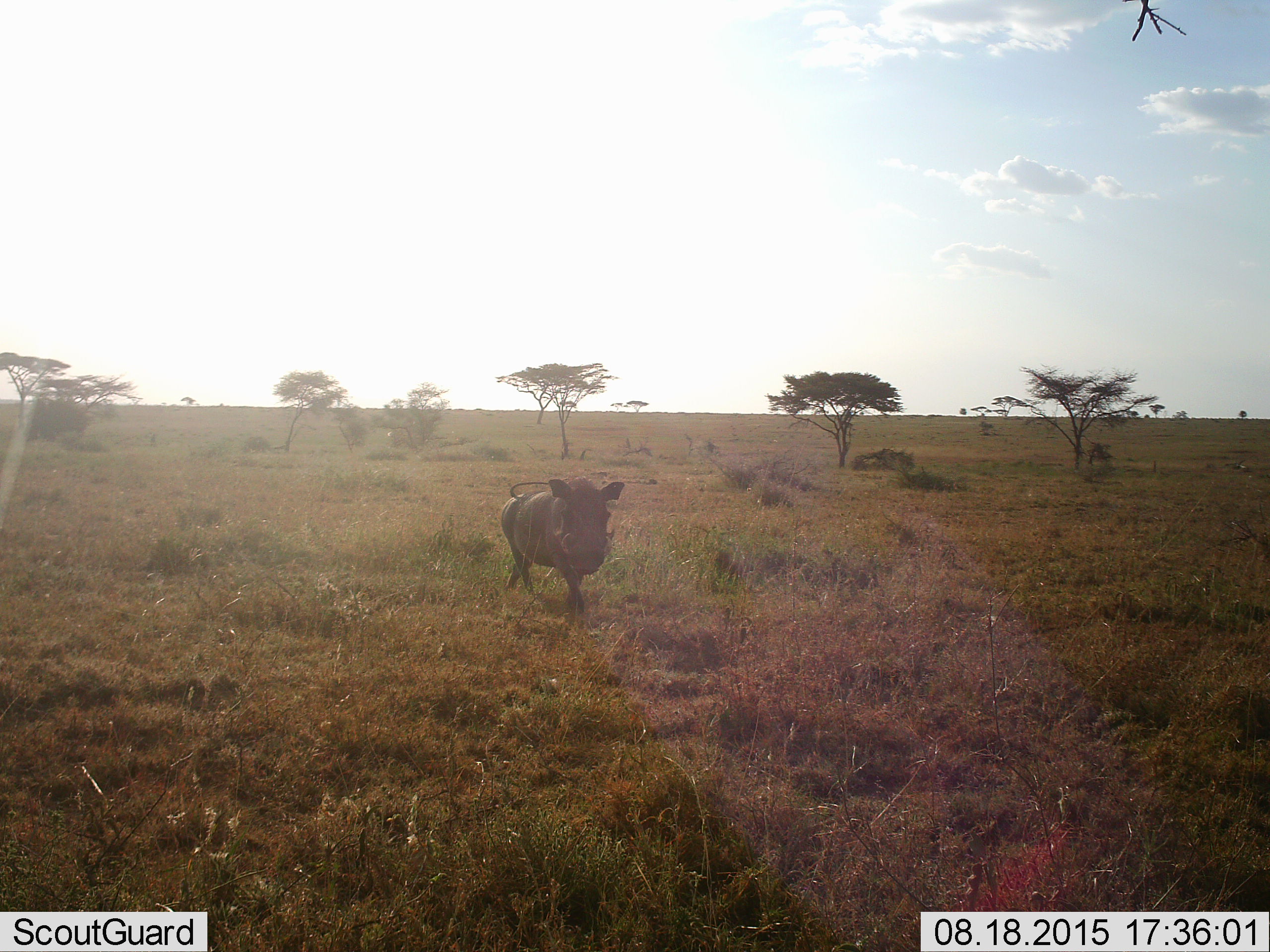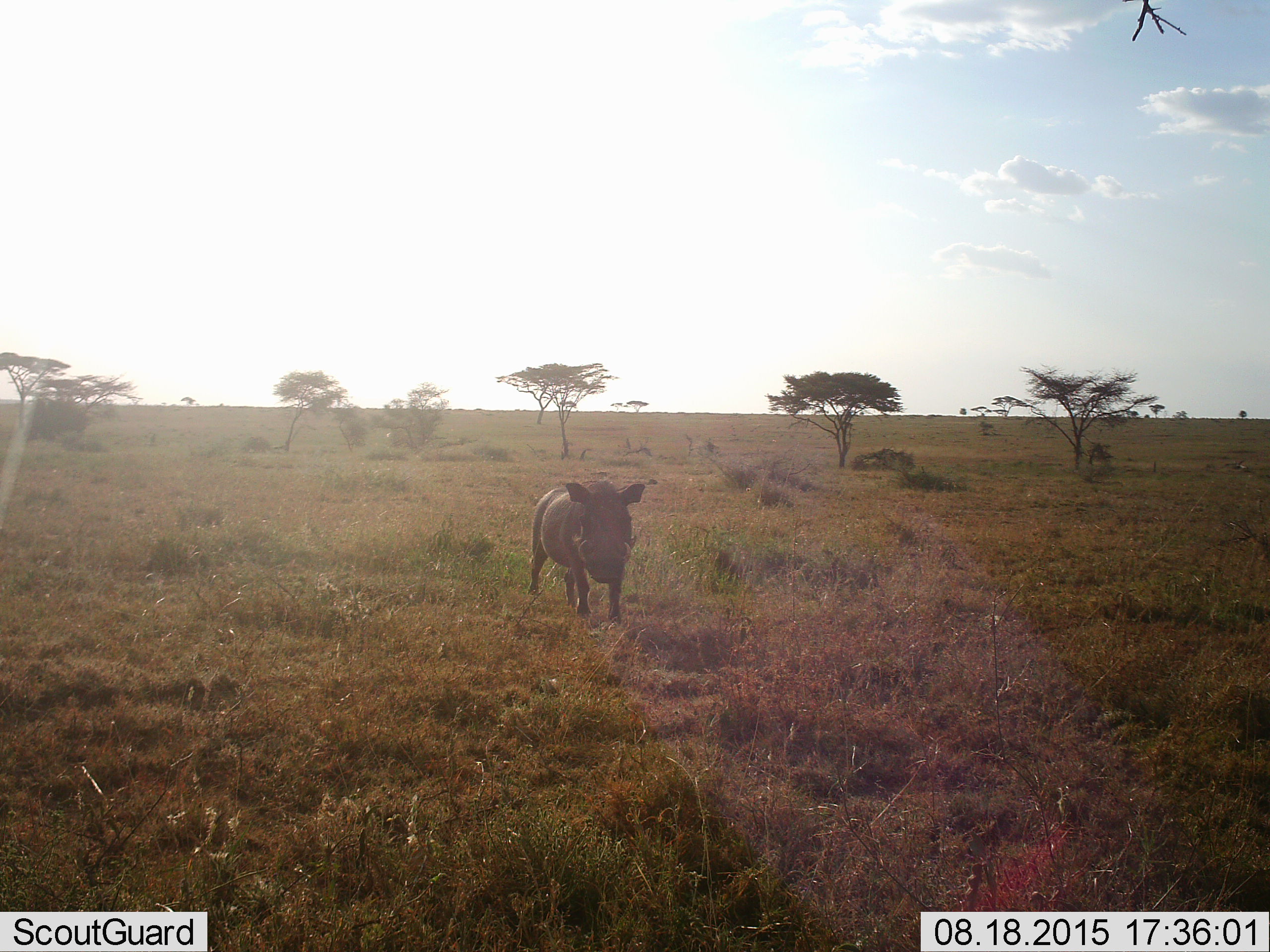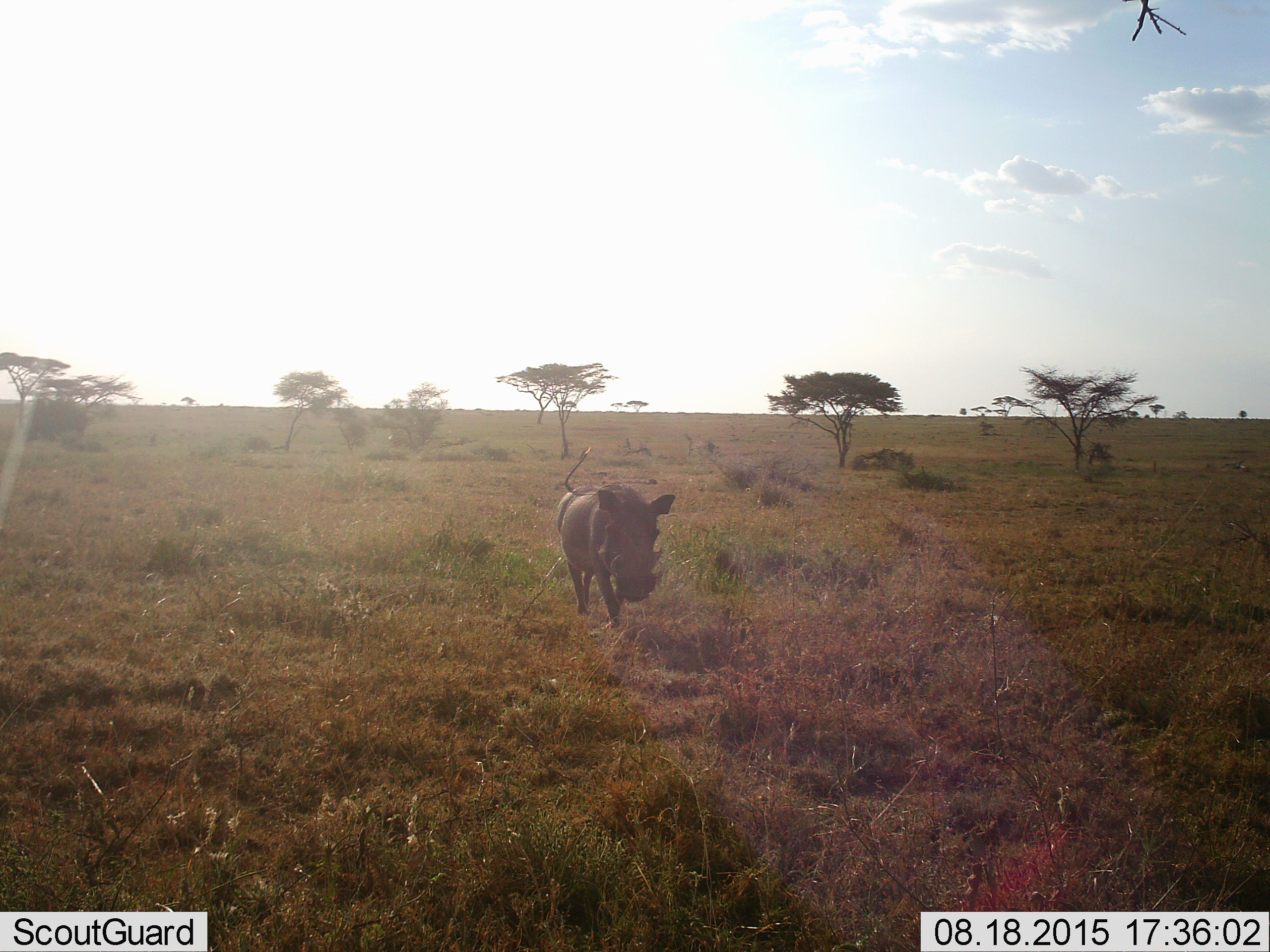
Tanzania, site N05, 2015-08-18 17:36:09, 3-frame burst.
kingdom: Animalia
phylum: Chordata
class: Mammalia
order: Artiodactyla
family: Suidae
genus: Phacochoerus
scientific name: Phacochoerus africanus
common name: warthog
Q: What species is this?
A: Warthog (Phacochoerus africanus).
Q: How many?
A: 1.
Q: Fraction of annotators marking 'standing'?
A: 0%.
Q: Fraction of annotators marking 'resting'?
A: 0%.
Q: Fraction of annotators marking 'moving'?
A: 100%.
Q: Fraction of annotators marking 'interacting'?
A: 0%.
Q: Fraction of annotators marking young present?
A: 0%.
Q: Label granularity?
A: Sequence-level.